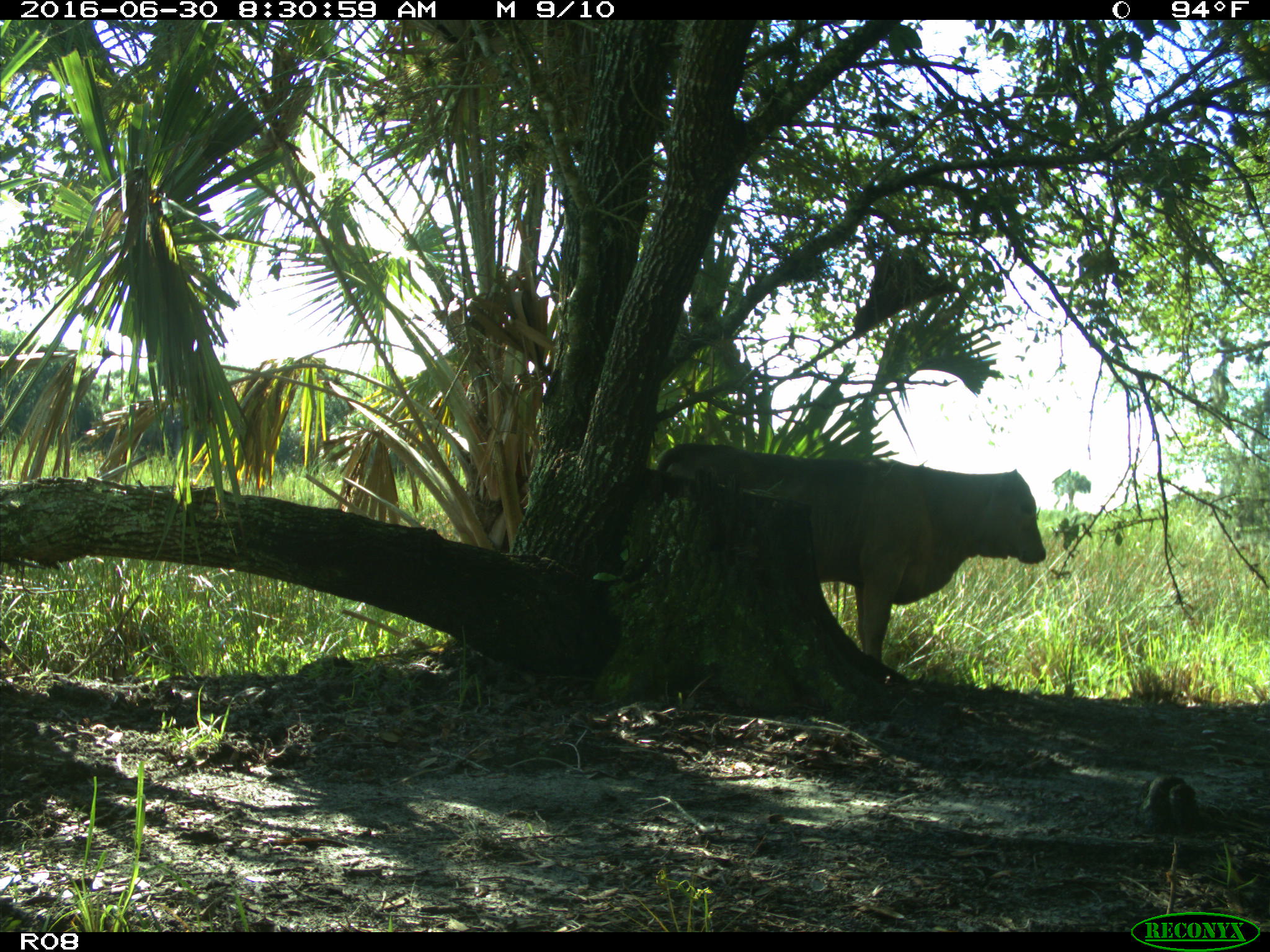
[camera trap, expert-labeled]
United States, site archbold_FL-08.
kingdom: Animalia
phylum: Chordata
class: Mammalia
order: Artiodactyla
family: Bovidae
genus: Bos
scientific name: Bos taurus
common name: domestic cow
Bos taurus (domestic cow).